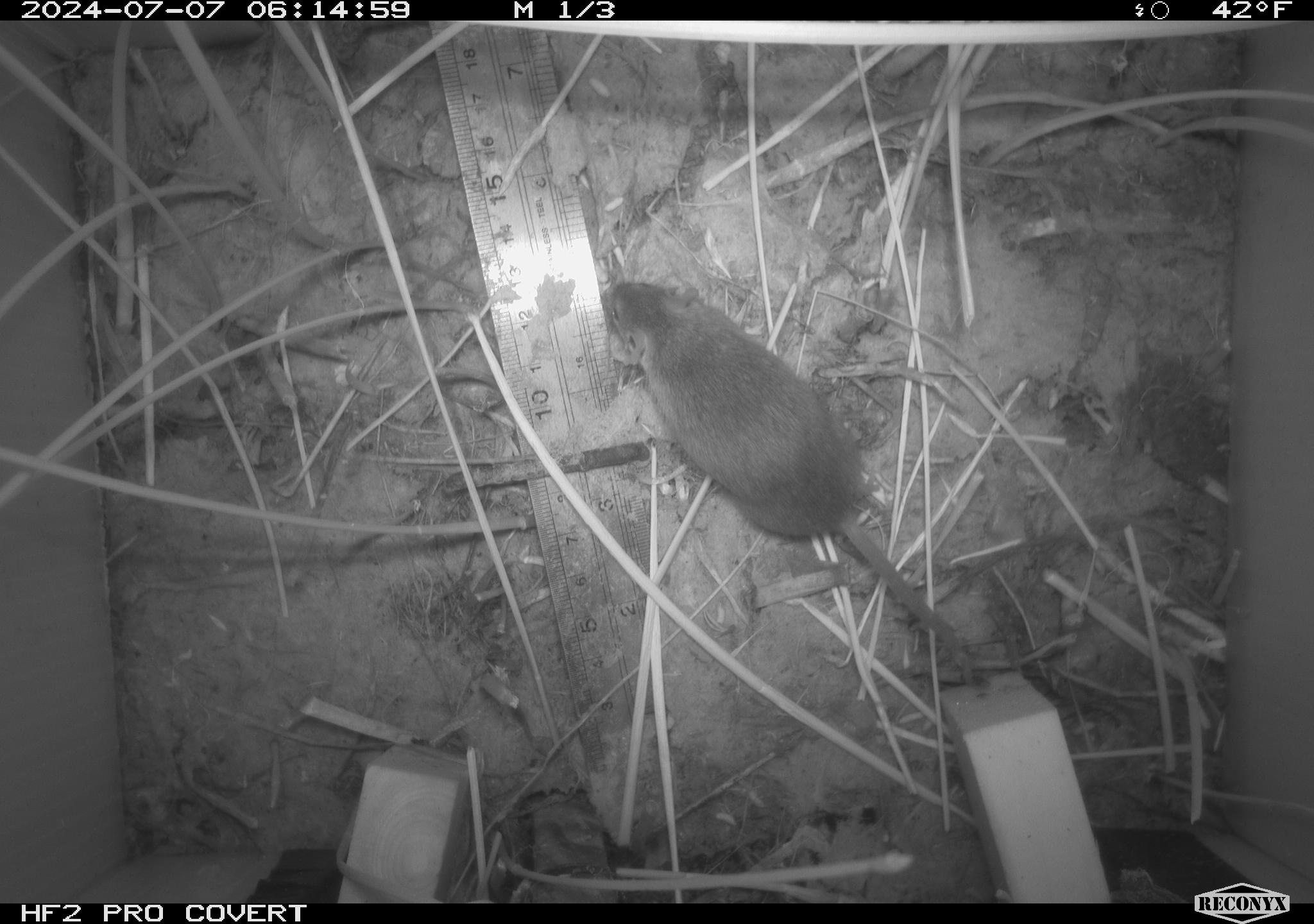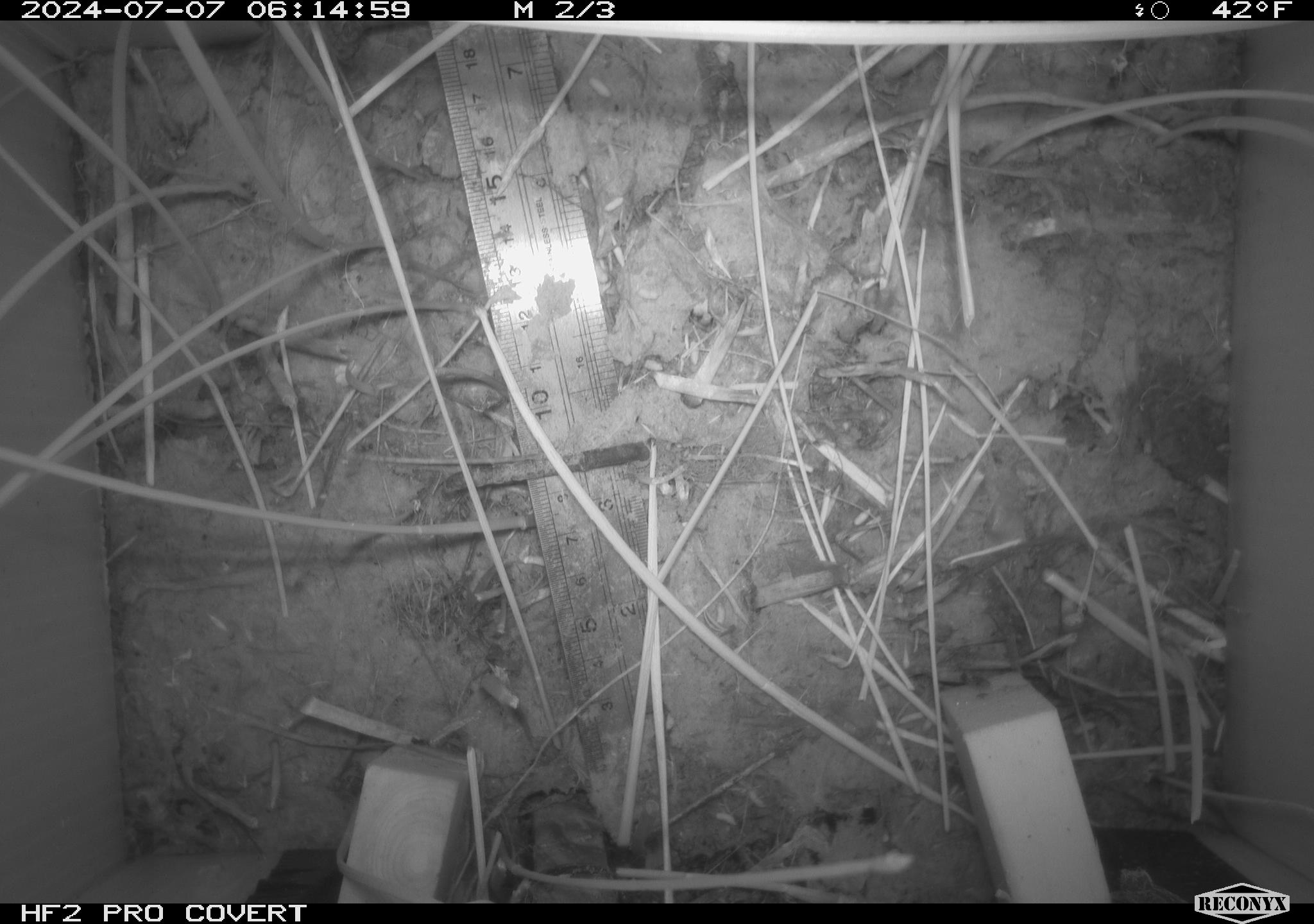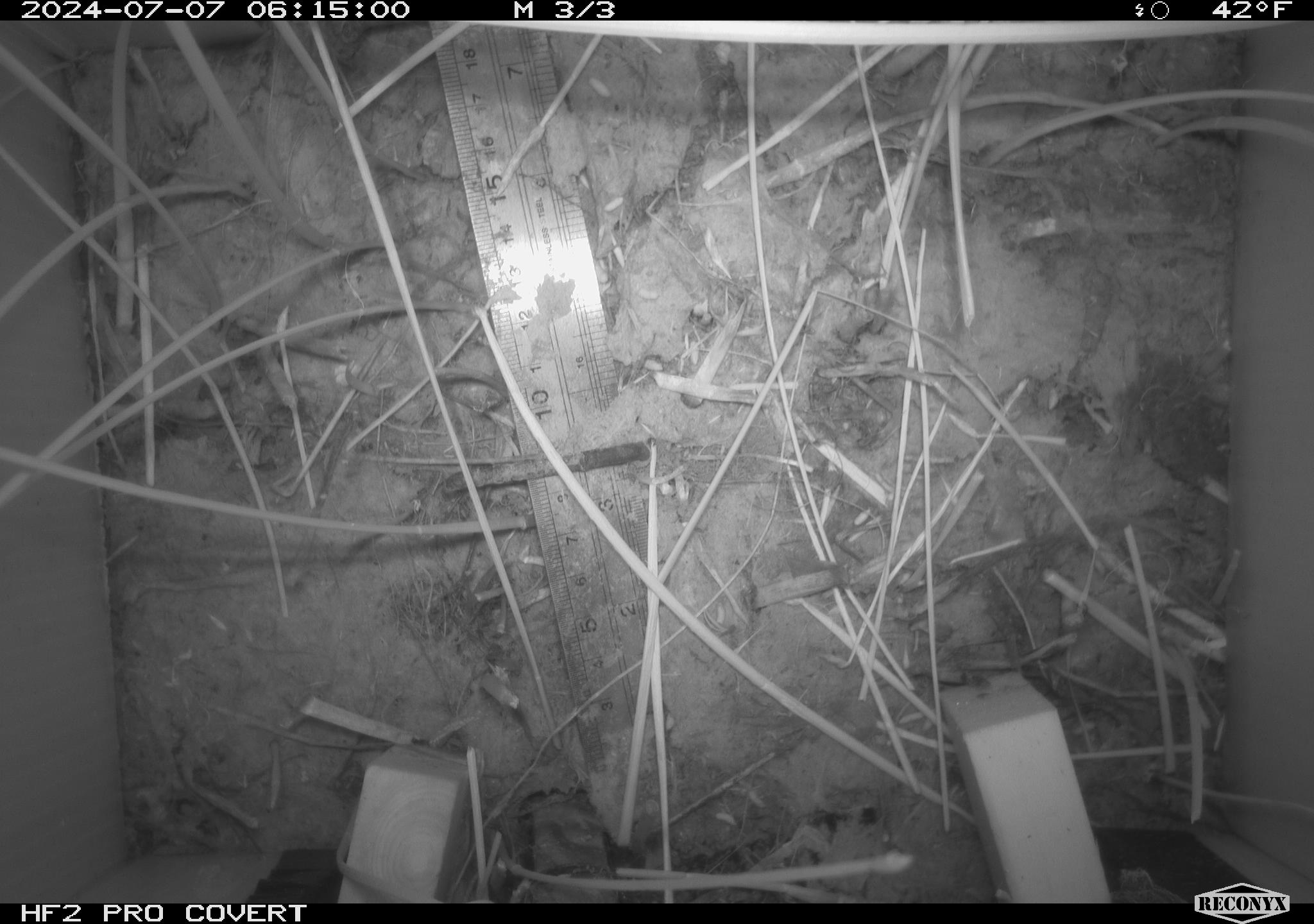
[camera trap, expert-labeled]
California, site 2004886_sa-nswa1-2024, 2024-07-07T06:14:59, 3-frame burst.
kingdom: Animalia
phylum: Chordata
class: Mammalia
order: Rodentia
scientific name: Rodentia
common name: rodent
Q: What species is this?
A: Rodent (Rodentia).